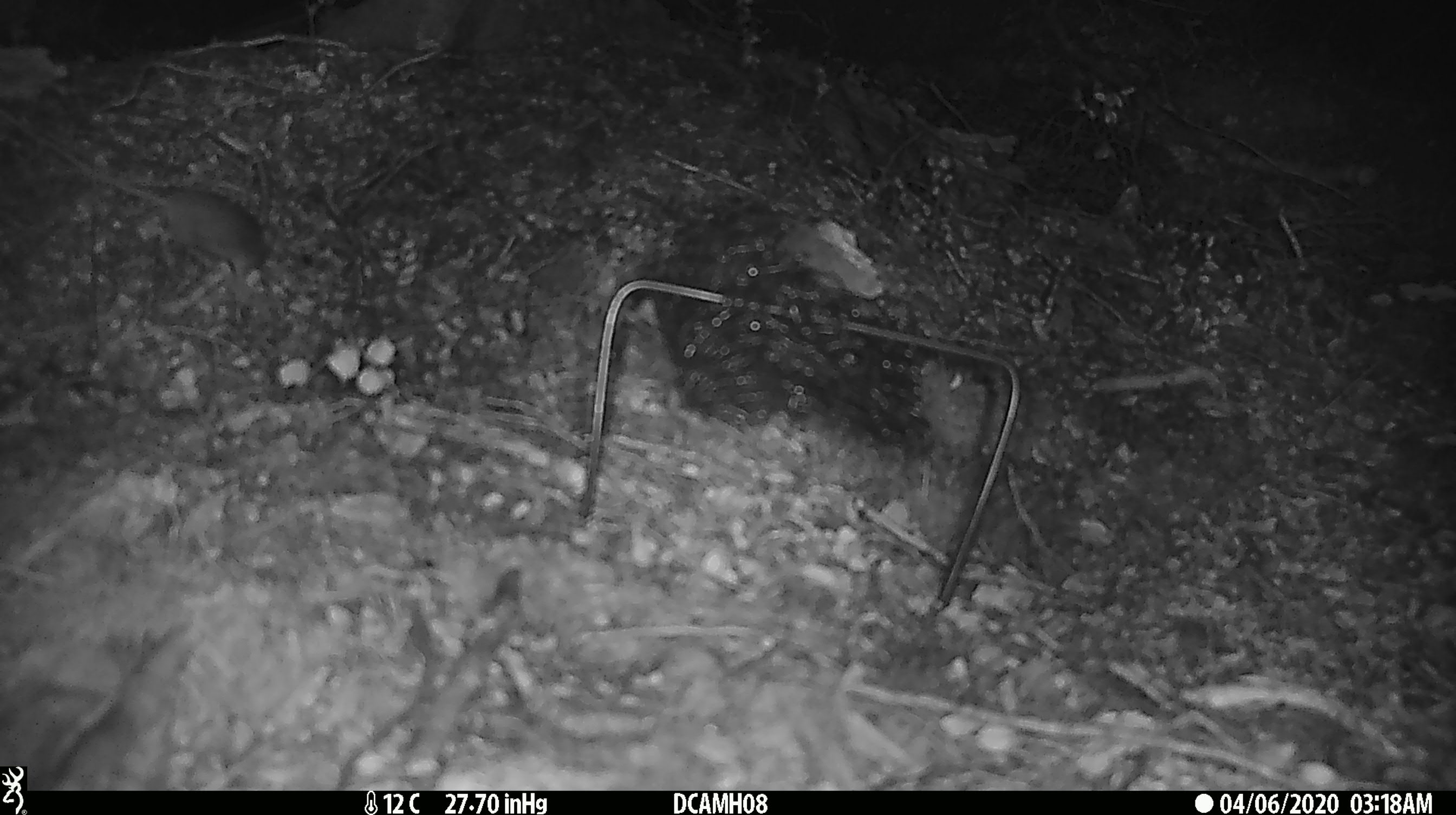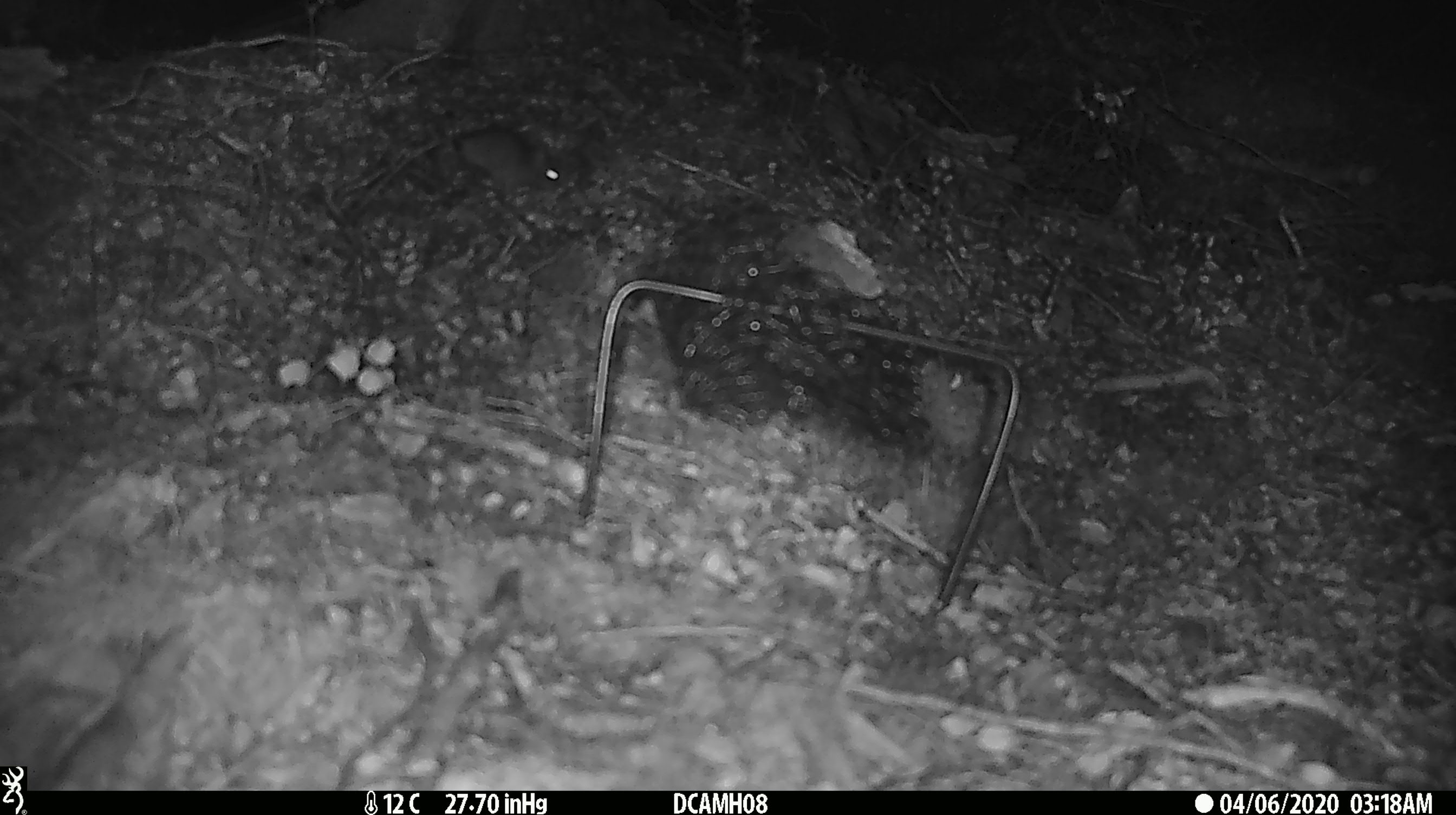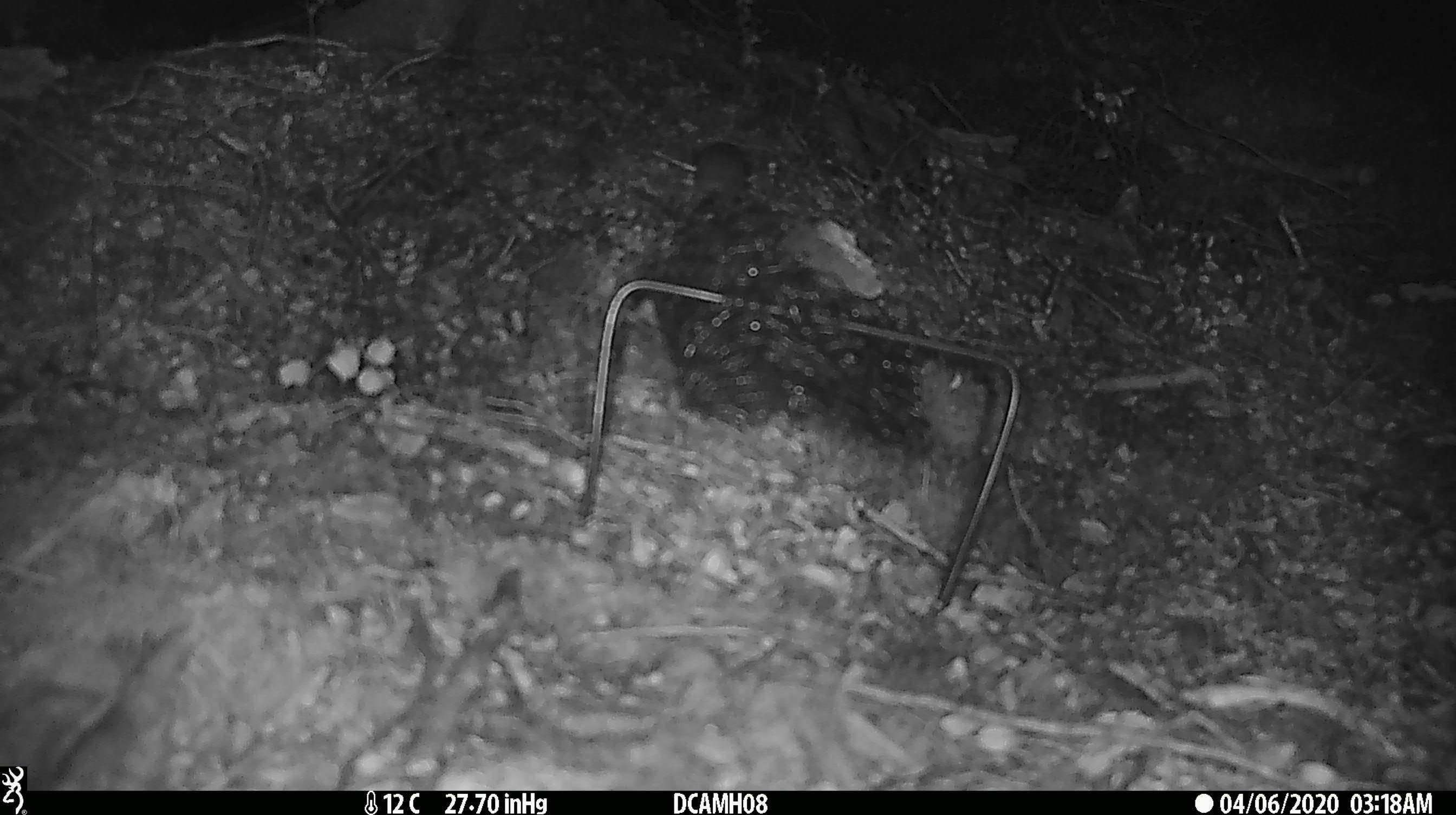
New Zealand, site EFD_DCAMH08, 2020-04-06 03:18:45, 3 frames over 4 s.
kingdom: Animalia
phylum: Chordata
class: Mammalia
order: Rodentia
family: Muridae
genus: Mus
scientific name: Mus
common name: mouse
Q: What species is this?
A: Mouse (Mus).